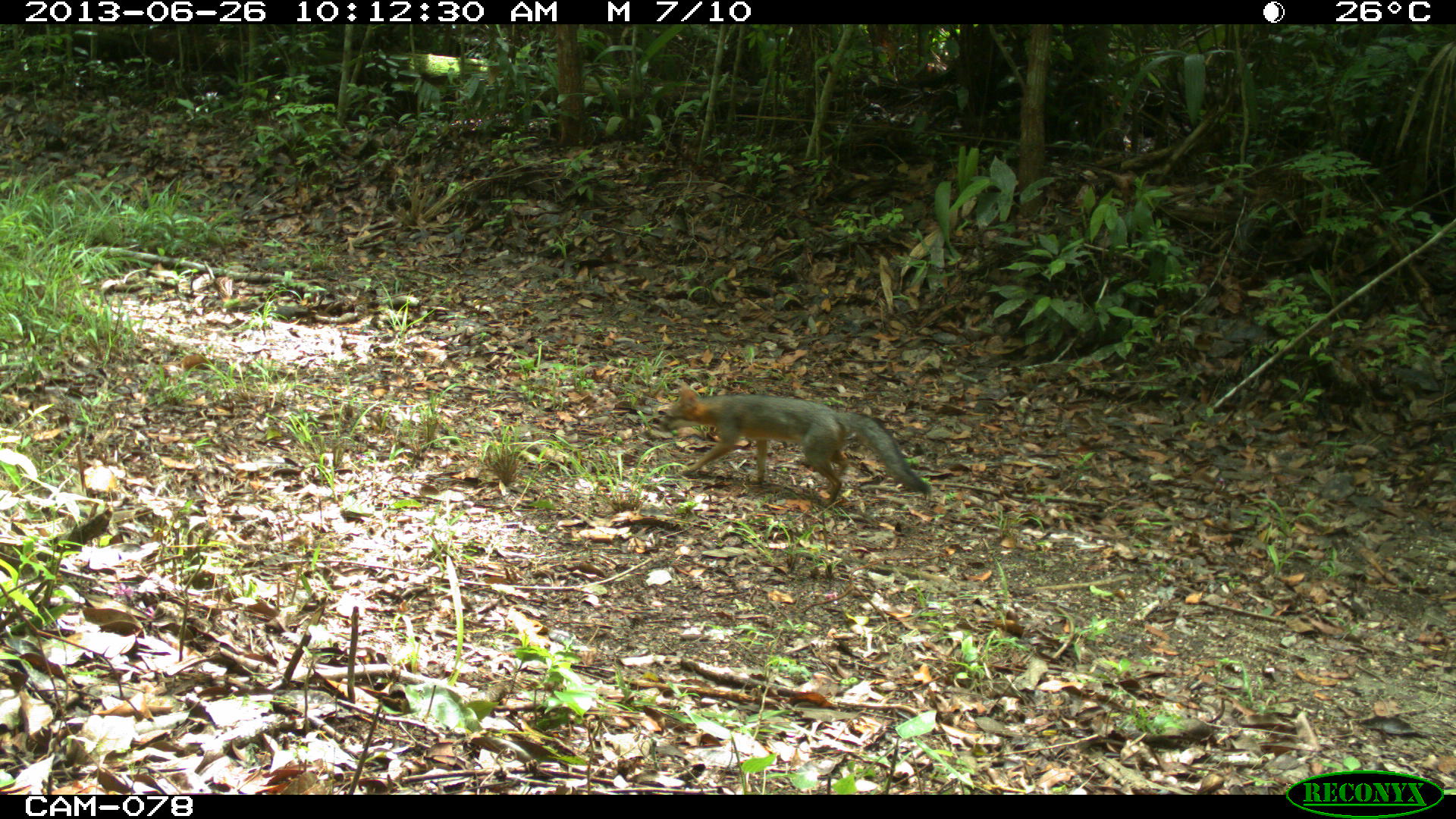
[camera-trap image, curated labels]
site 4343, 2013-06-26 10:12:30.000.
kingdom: Animalia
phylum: Chordata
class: Mammalia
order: Carnivora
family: Canidae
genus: Urocyon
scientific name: Urocyon cinereoargenteus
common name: gray fox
Urocyon cinereoargenteus (gray fox), count 1.